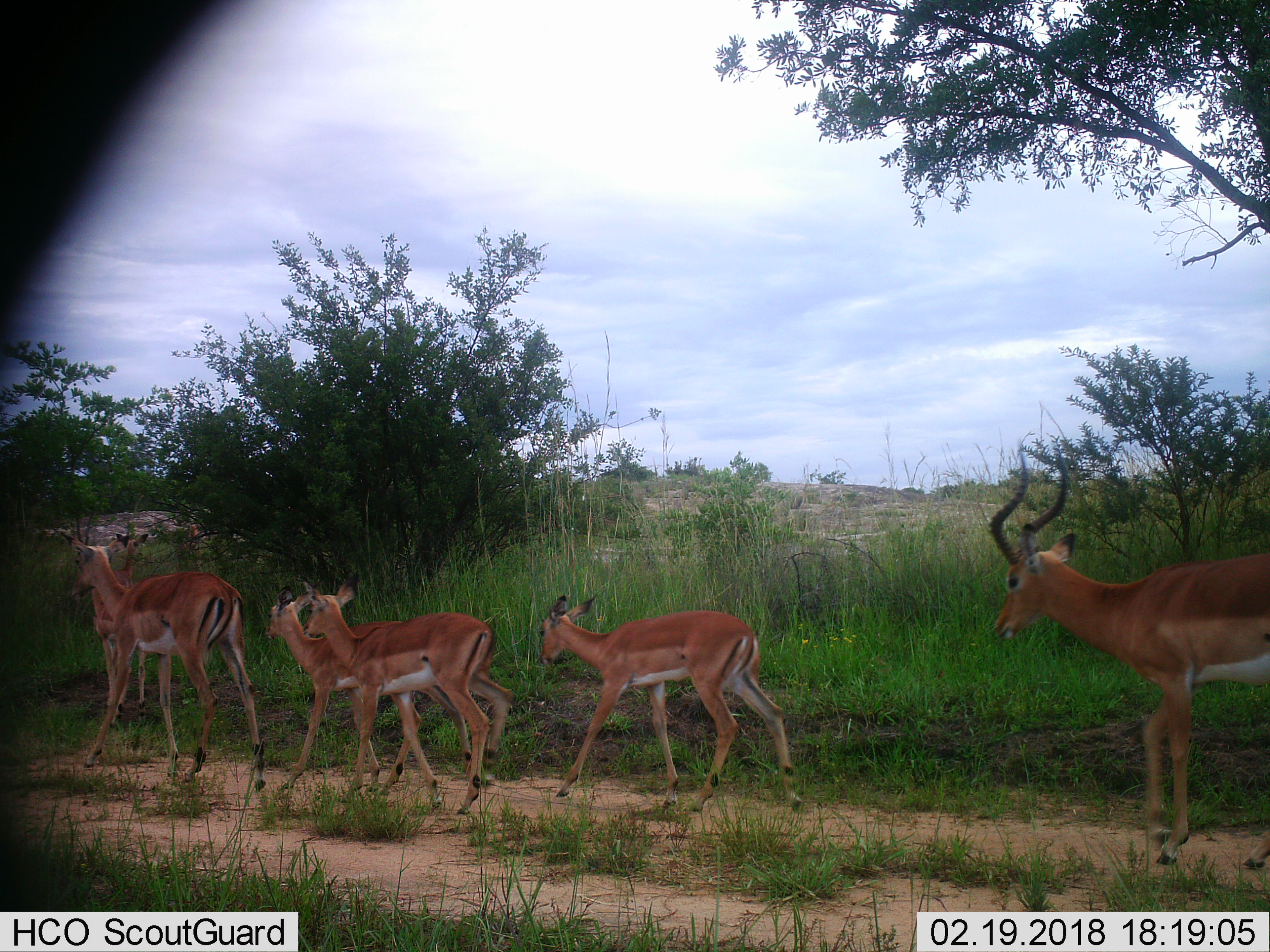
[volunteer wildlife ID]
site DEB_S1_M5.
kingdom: Animalia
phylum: Chordata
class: Mammalia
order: Artiodactyla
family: Bovidae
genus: Aepyceros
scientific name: Aepyceros melampus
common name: impala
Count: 6.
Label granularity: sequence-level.